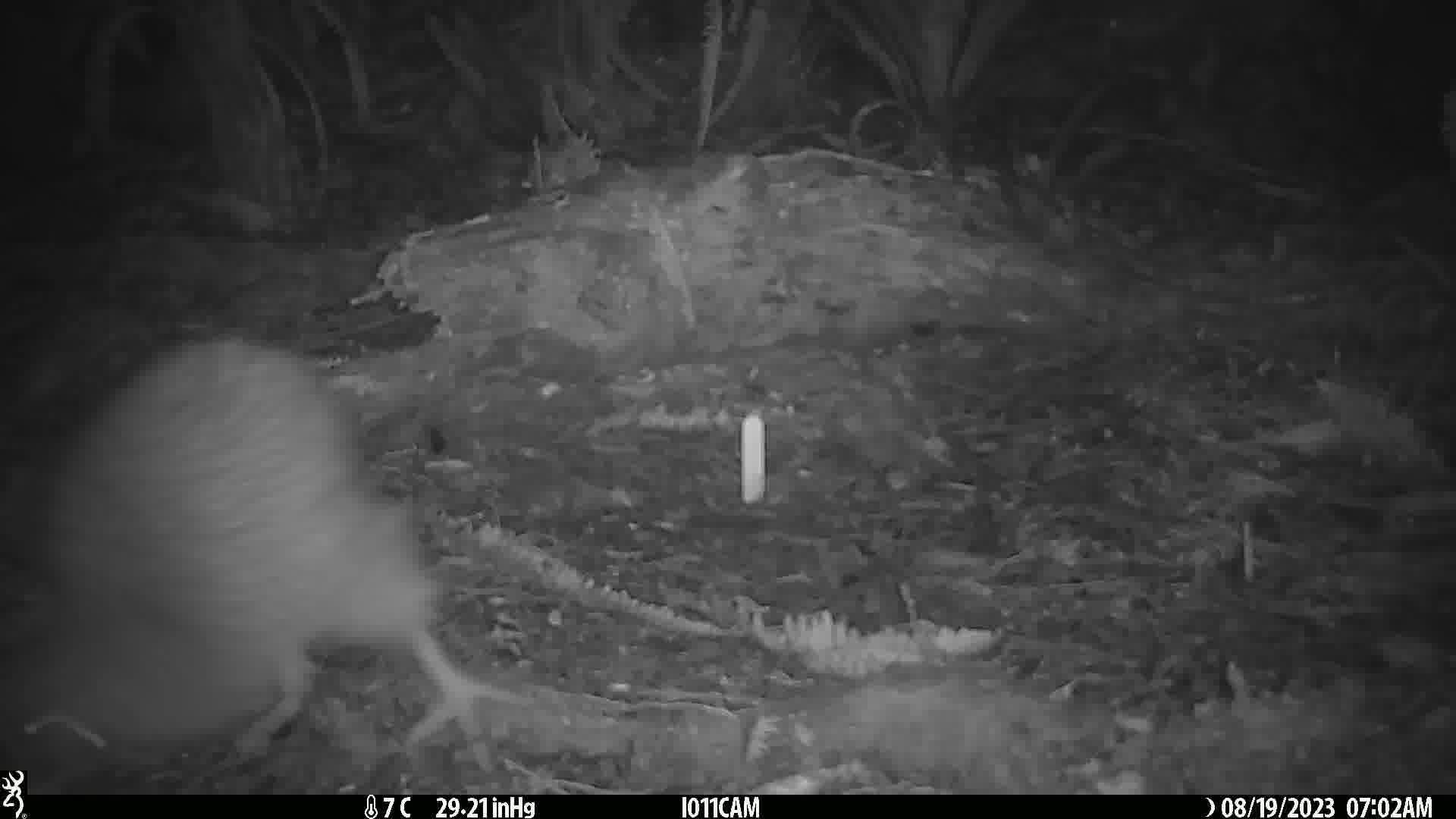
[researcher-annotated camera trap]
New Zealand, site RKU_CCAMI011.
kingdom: Animalia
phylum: Chordata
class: Aves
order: Apterygiformes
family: Apterygidae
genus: Apteryx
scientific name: Apteryx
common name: kiwi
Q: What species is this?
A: Kiwi (Apteryx).